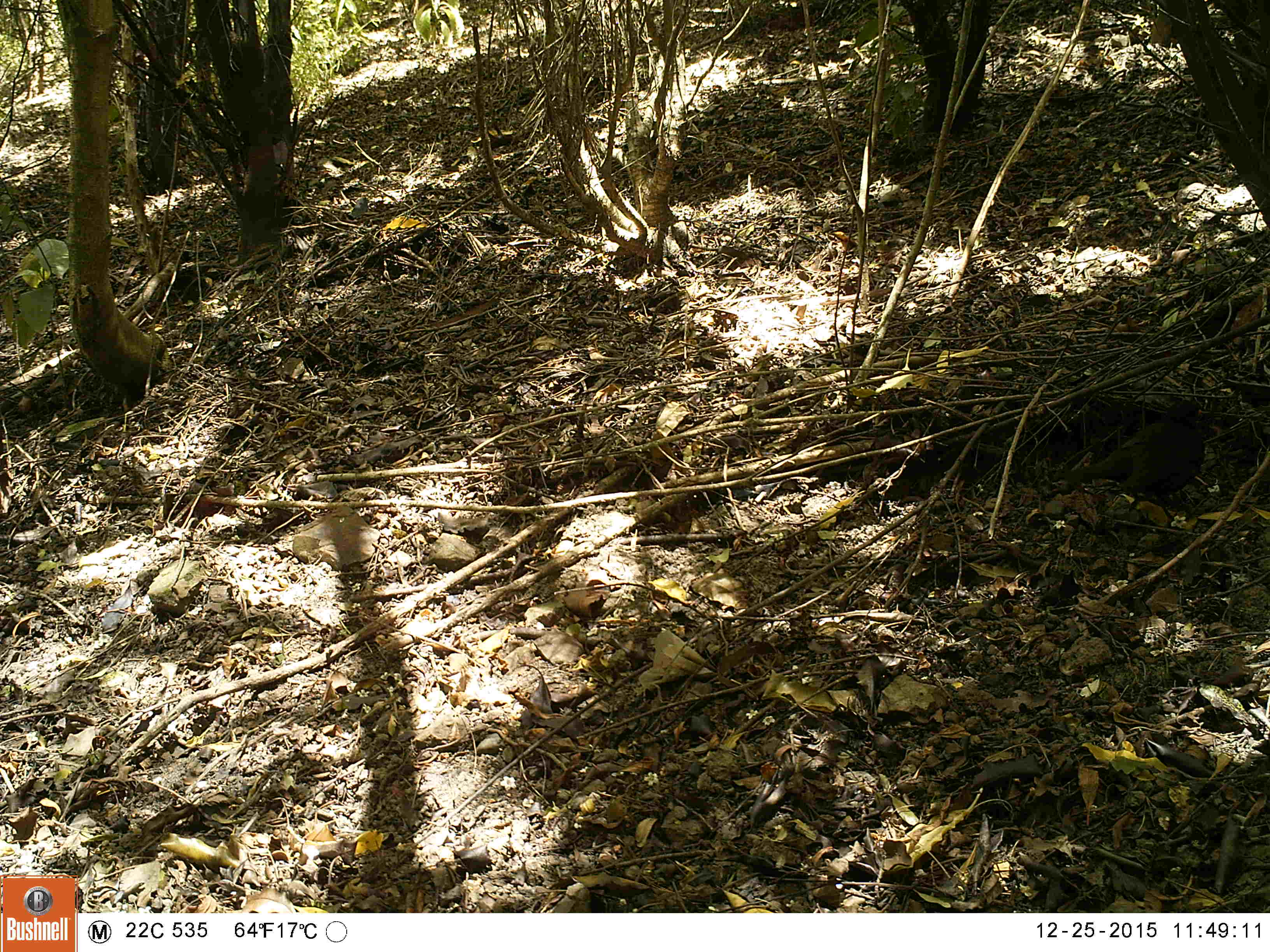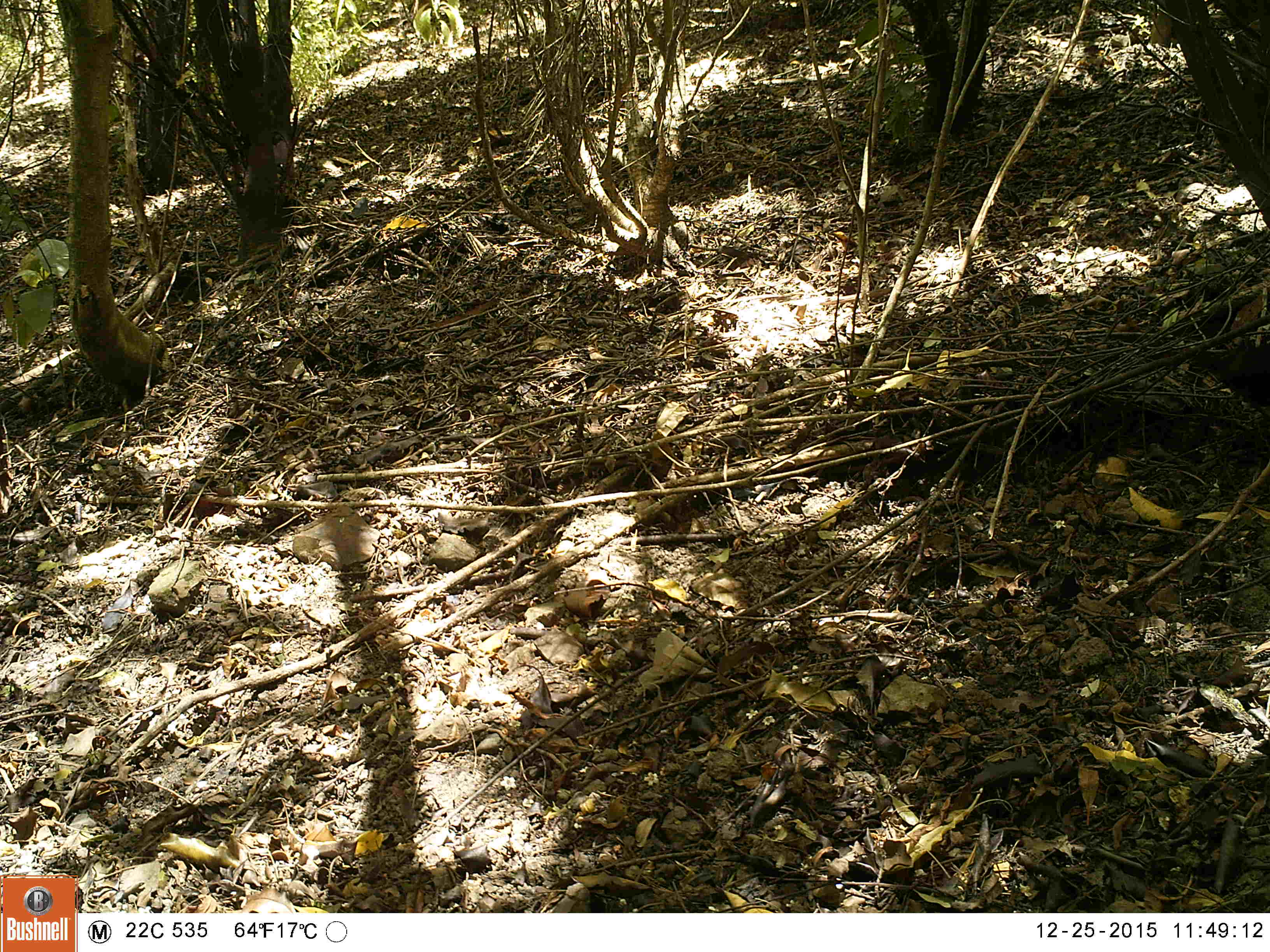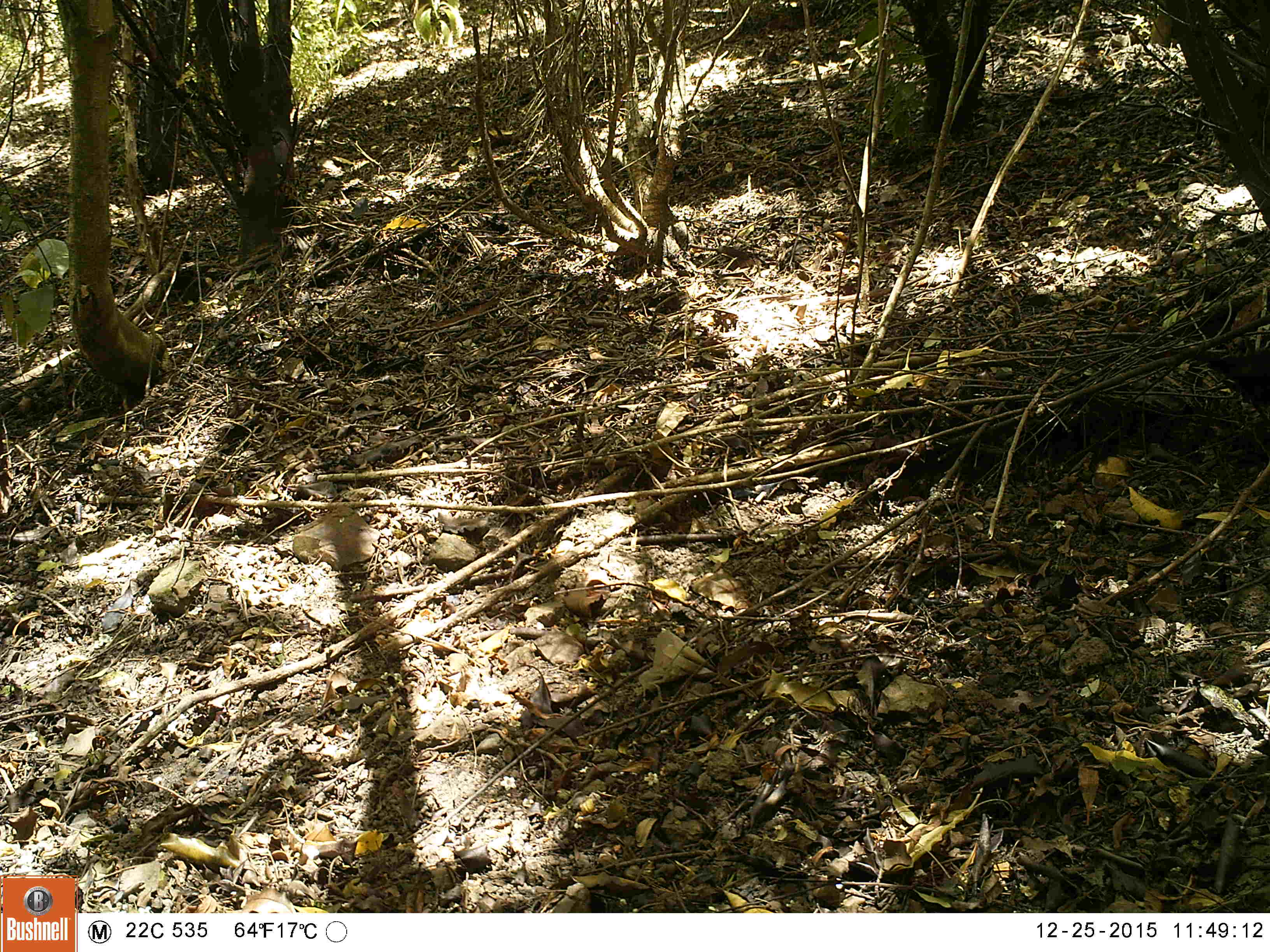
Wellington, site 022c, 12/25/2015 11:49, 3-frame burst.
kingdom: Animalia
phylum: Chordata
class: Aves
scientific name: Aves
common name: bird